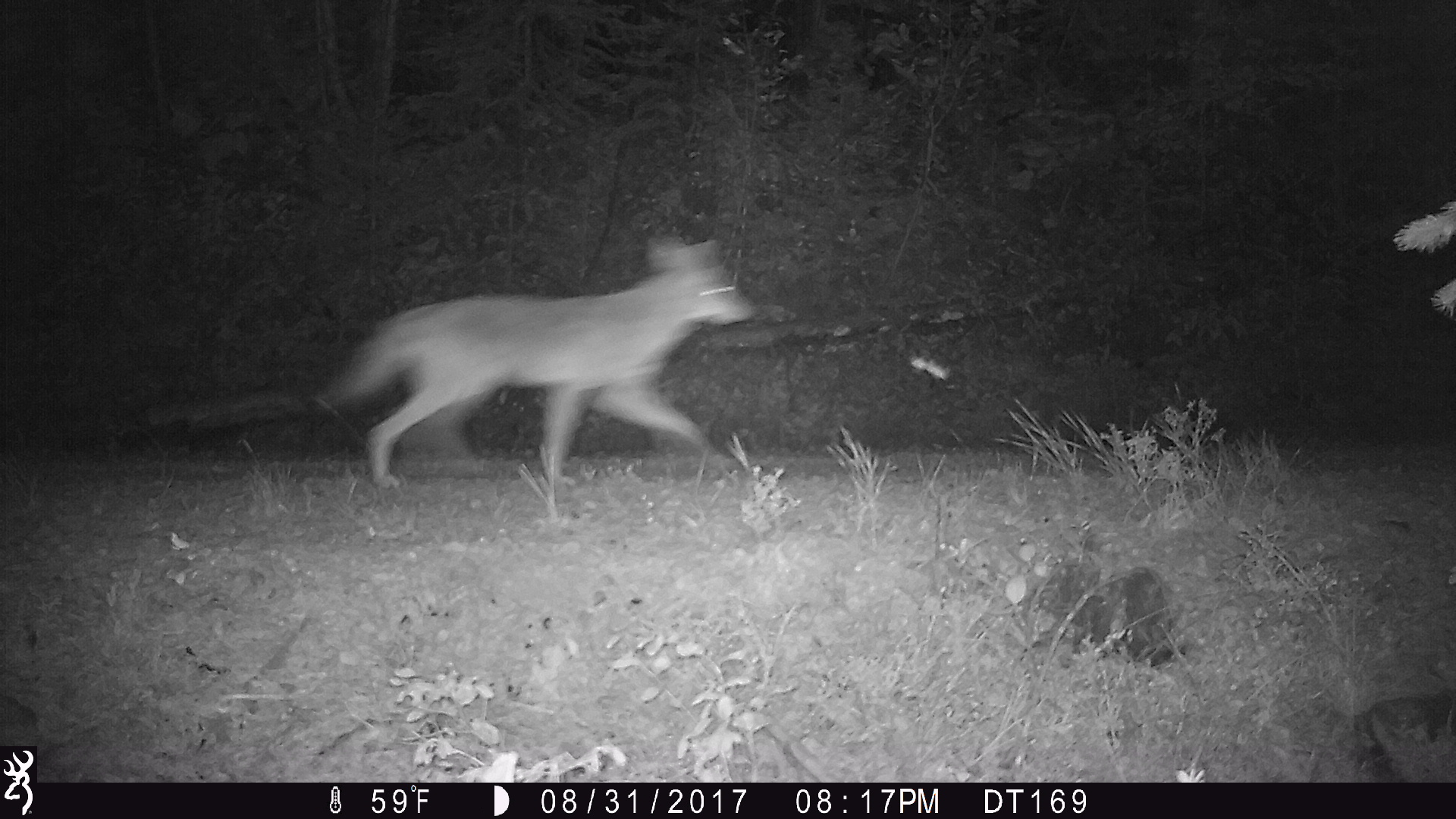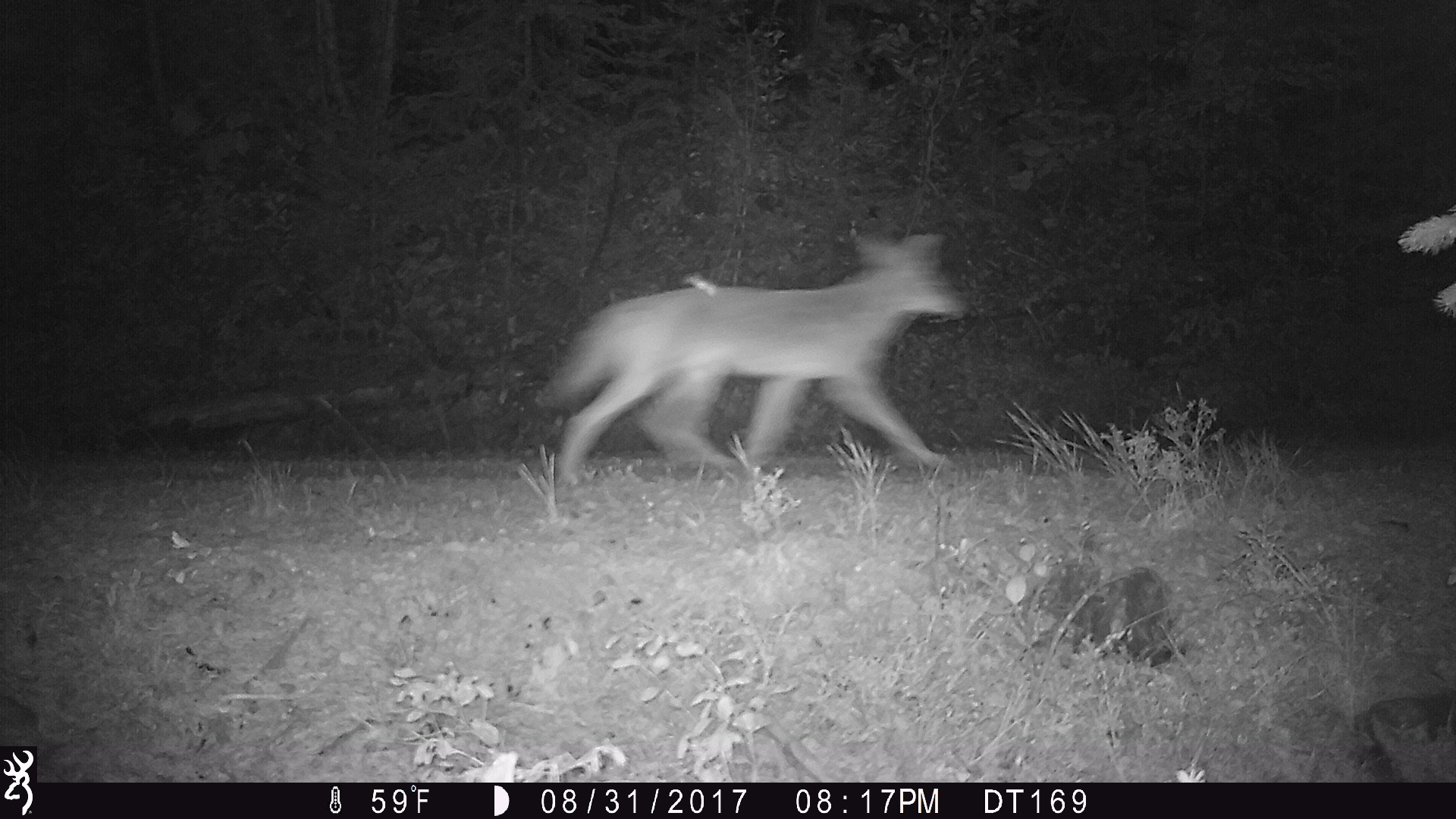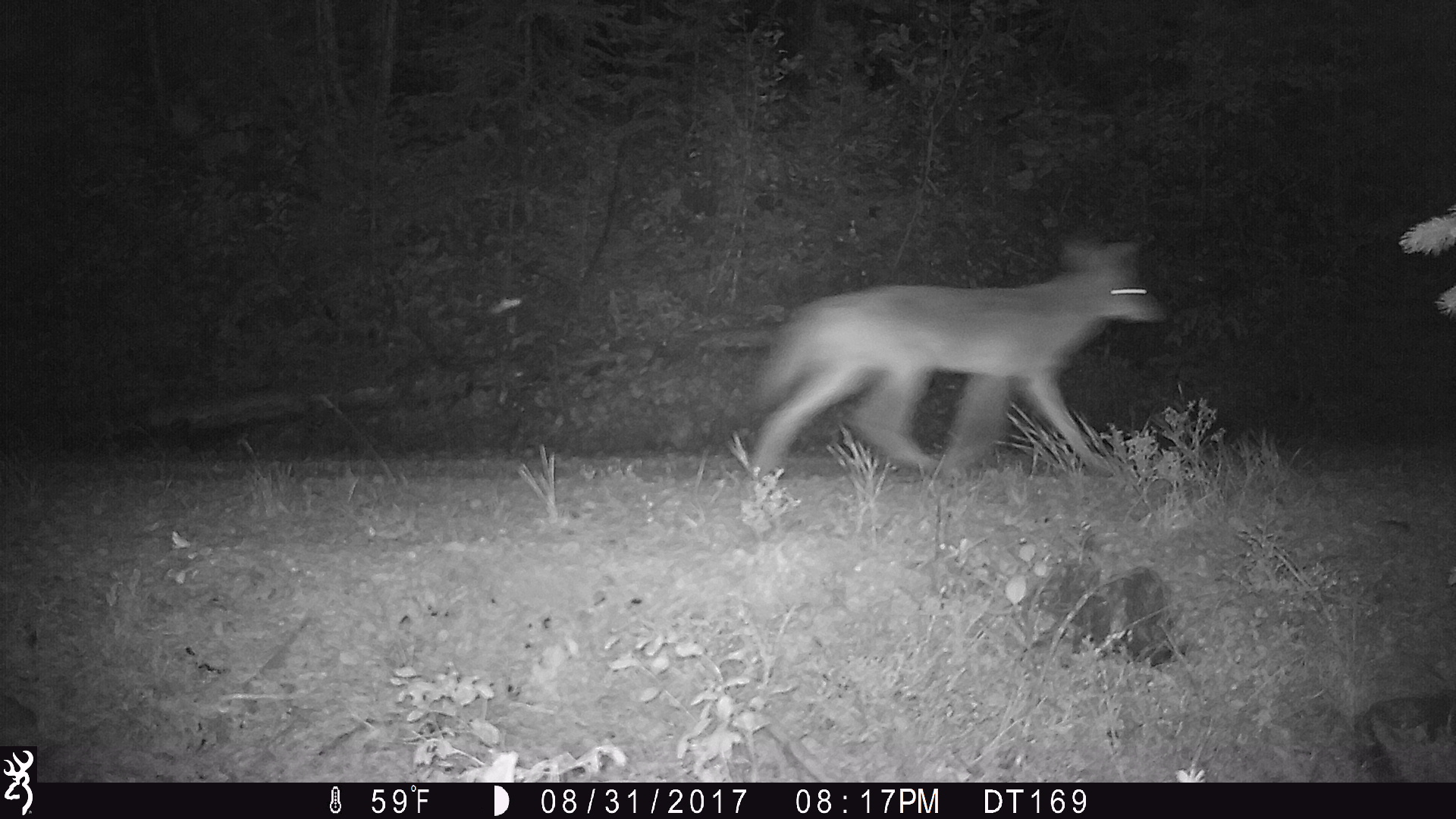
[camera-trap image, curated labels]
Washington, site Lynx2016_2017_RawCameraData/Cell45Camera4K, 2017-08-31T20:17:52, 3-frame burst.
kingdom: Animalia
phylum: Chordata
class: Mammalia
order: Carnivora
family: Canidae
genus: Canis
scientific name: Canis latrans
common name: coyote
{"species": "Canis latrans (coyote)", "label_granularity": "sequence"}